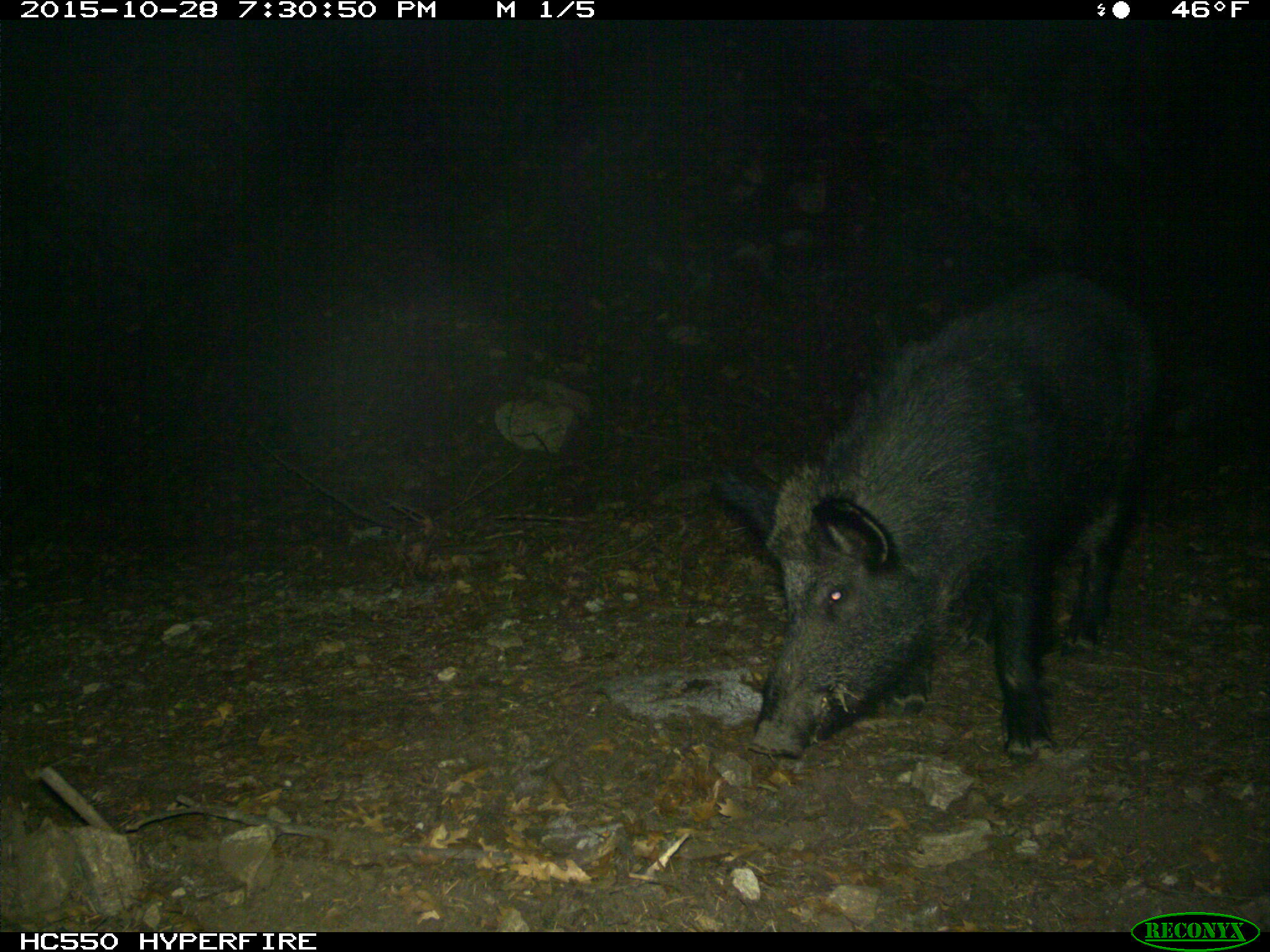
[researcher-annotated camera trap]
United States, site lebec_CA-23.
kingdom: Animalia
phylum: Chordata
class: Mammalia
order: Artiodactyla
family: Suidae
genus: Sus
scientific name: Sus scrofa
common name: wild boar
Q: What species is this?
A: Sus scrofa (wild boar).